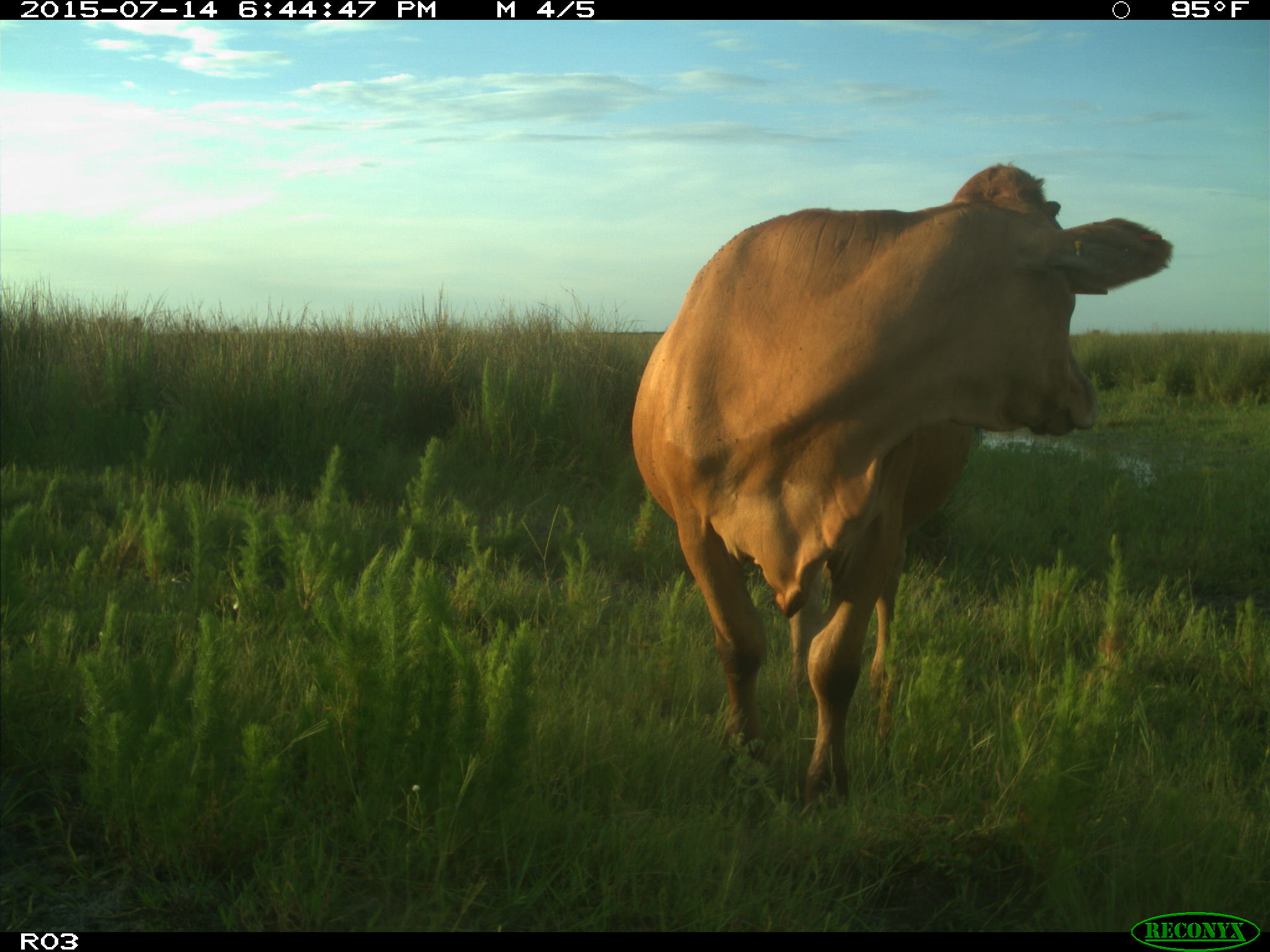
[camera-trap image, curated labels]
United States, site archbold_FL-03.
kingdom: Animalia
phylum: Chordata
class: Mammalia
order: Artiodactyla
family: Bovidae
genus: Bos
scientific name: Bos taurus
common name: domestic cow